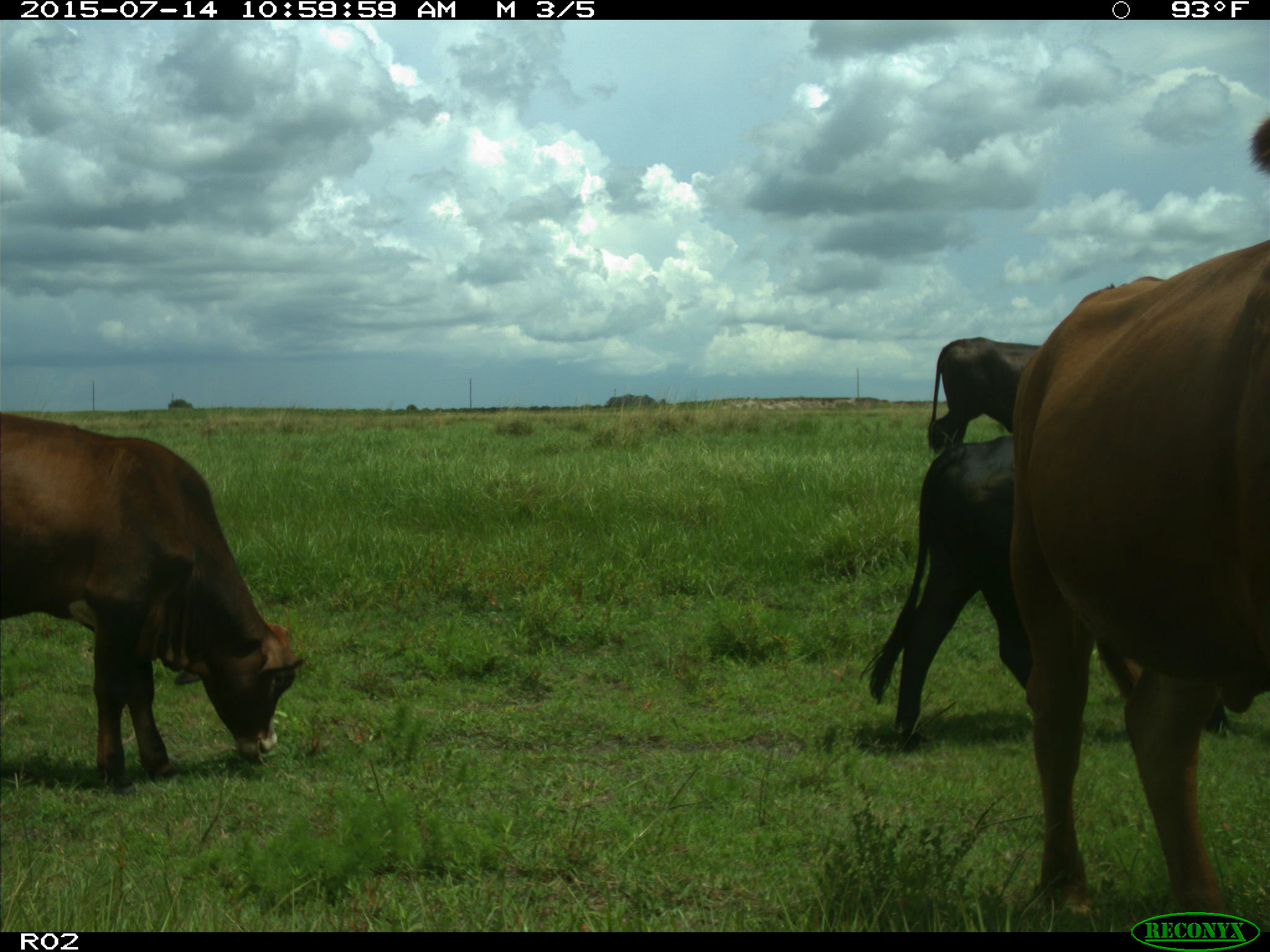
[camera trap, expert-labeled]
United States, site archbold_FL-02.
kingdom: Animalia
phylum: Chordata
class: Mammalia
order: Artiodactyla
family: Bovidae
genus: Bos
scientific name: Bos taurus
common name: domestic cow